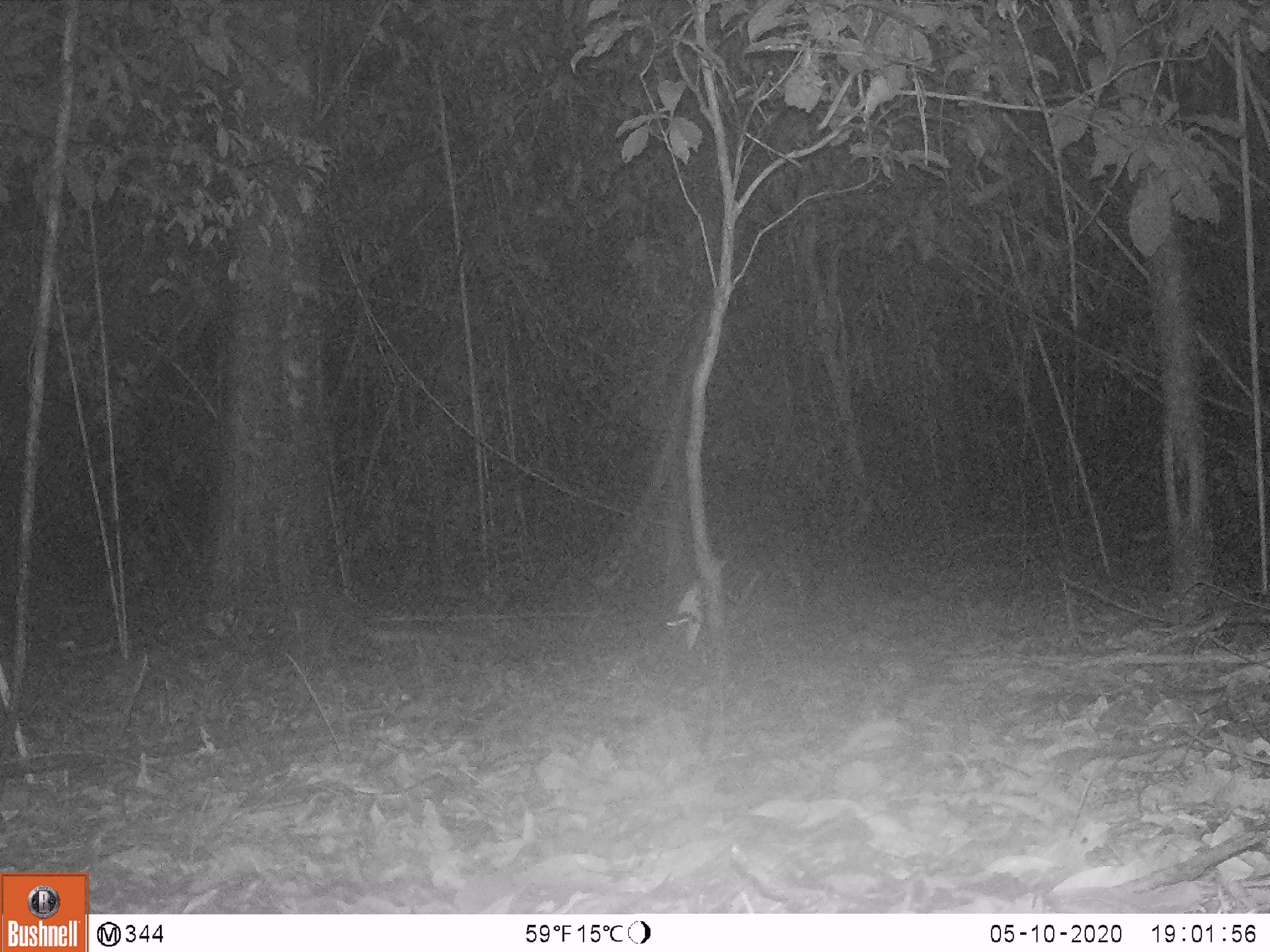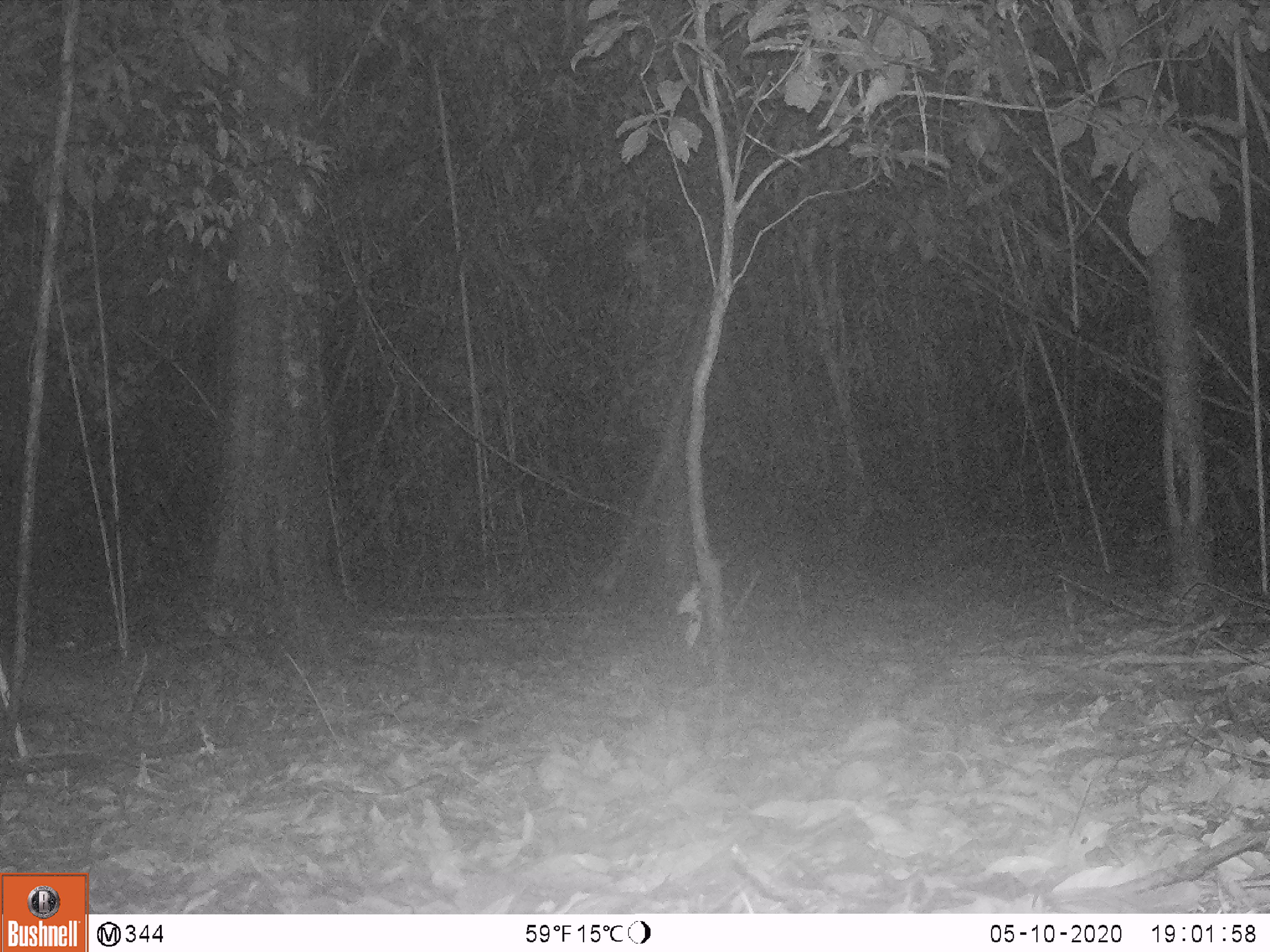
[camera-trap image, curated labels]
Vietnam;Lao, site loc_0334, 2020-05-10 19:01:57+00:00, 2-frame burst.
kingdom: Animalia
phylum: Chordata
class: Mammalia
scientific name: Mammalia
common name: mammal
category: unidentified small mammal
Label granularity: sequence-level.